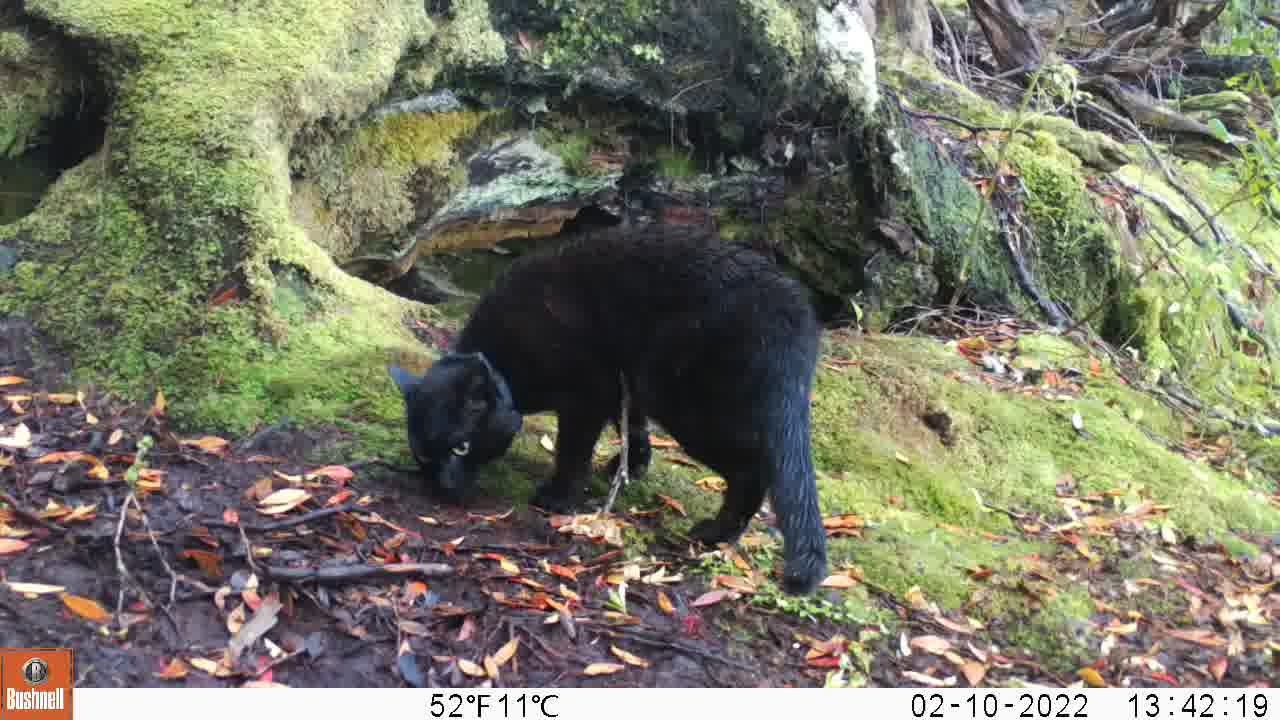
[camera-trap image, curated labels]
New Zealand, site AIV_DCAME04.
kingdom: Animalia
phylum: Chordata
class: Mammalia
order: Carnivora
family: Felidae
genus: Felis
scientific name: Felis catus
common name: domestic cat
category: cat